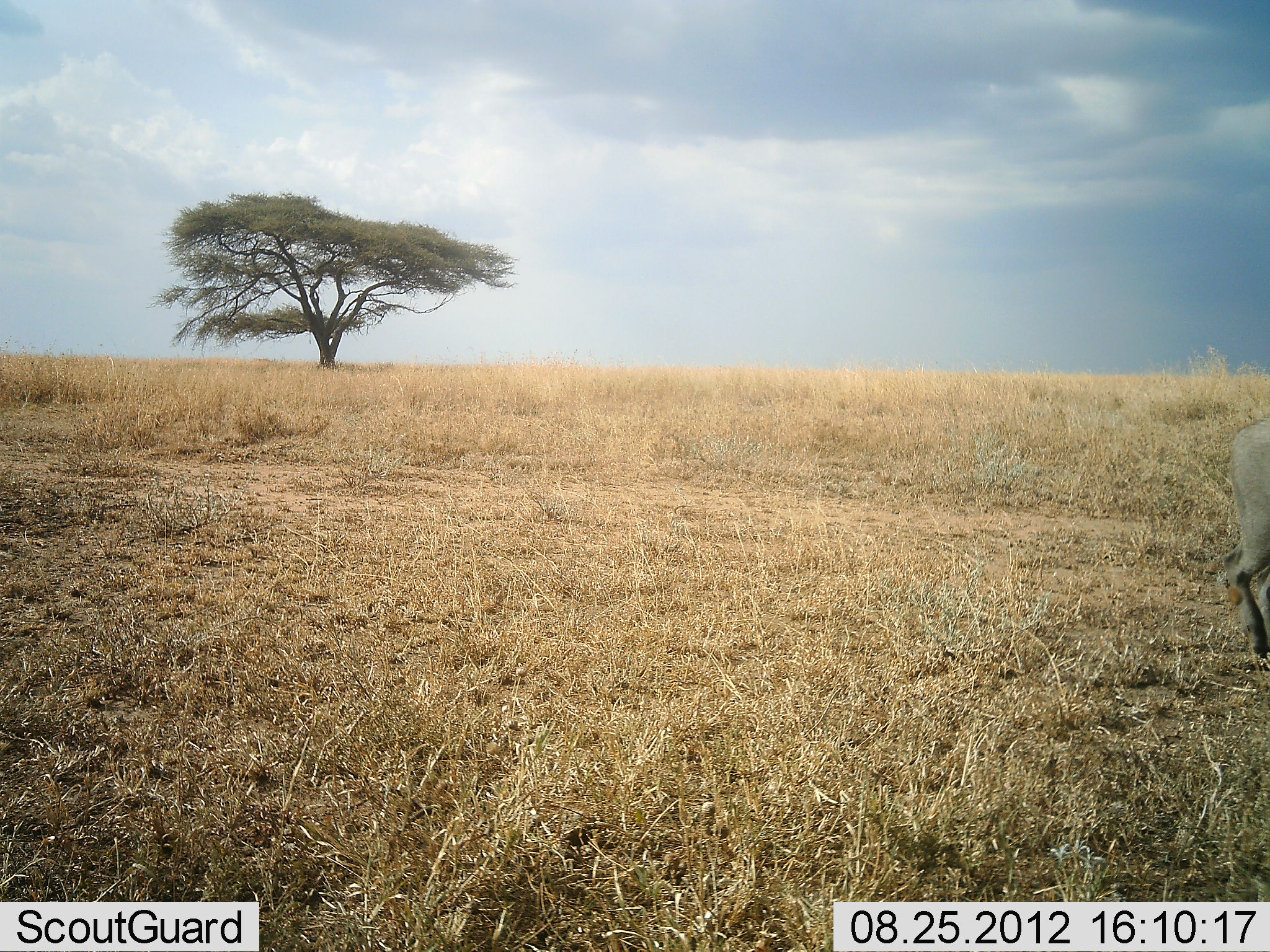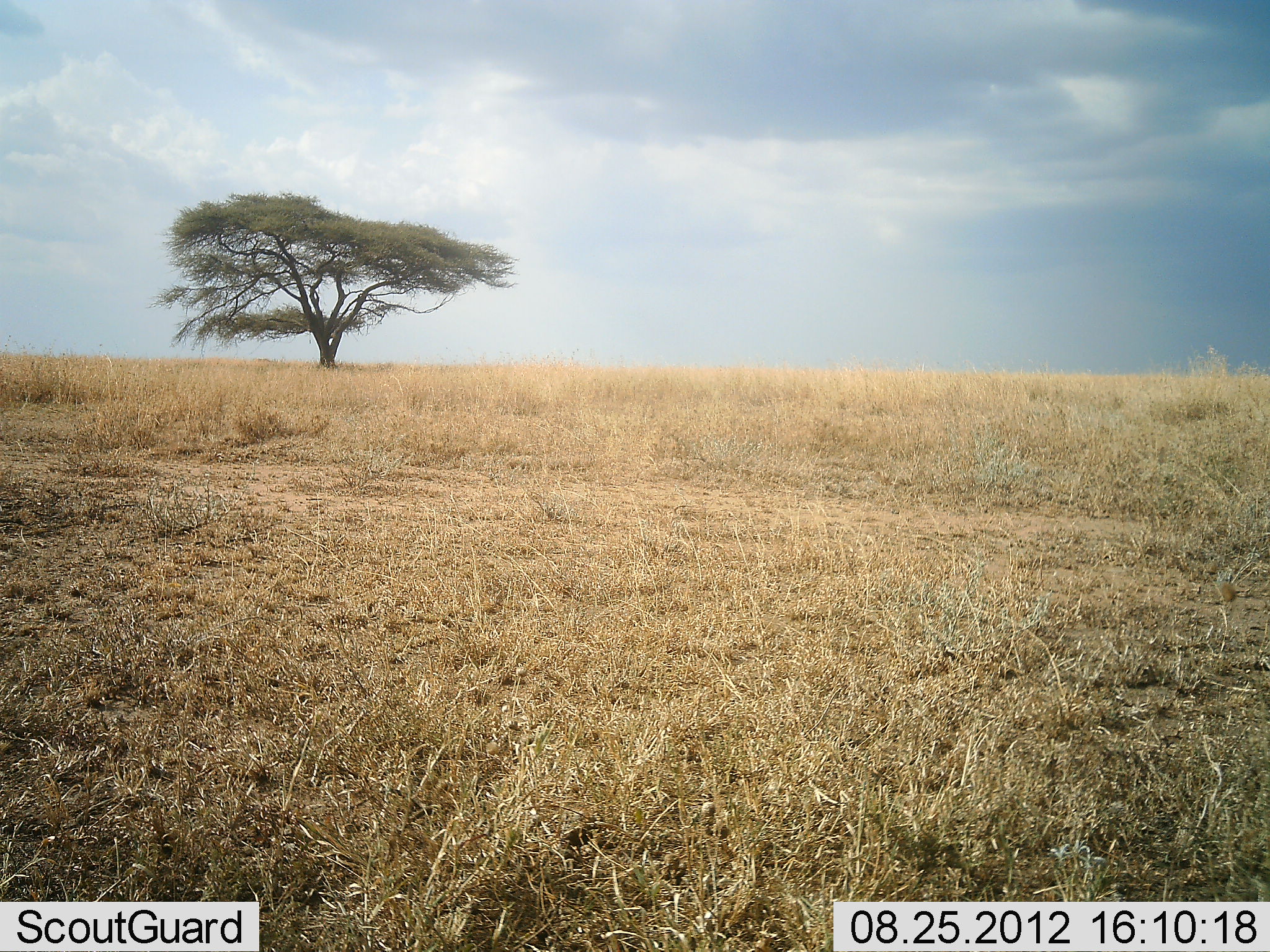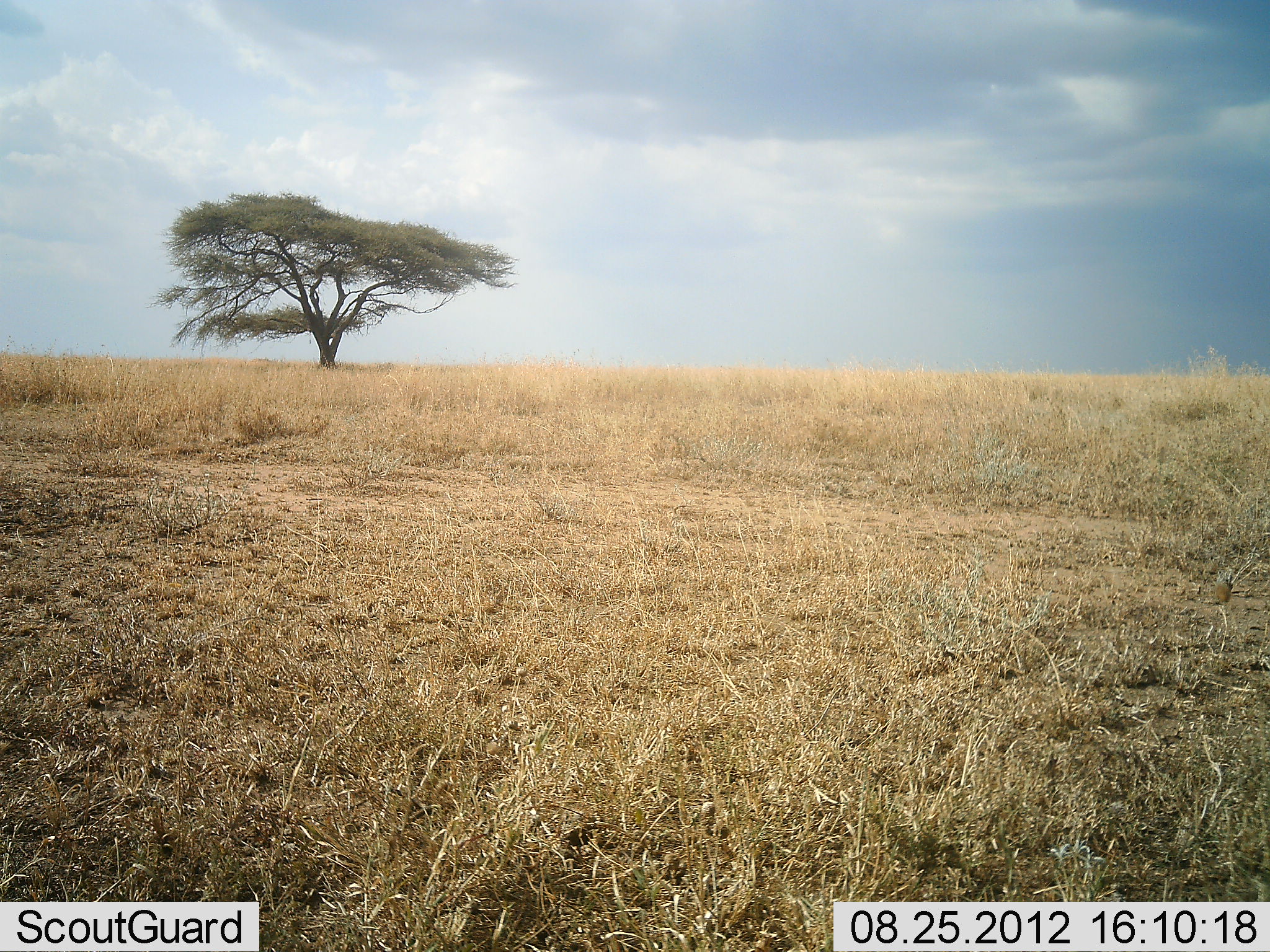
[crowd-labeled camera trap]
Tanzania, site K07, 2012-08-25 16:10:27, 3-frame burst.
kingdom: Animalia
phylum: Chordata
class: Mammalia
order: Artiodactyla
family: Suidae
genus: Phacochoerus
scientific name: Phacochoerus africanus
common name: warthog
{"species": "warthog (Phacochoerus africanus)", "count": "1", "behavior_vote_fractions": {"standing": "0%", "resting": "0%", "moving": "100%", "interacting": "0%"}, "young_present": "0%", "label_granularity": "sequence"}